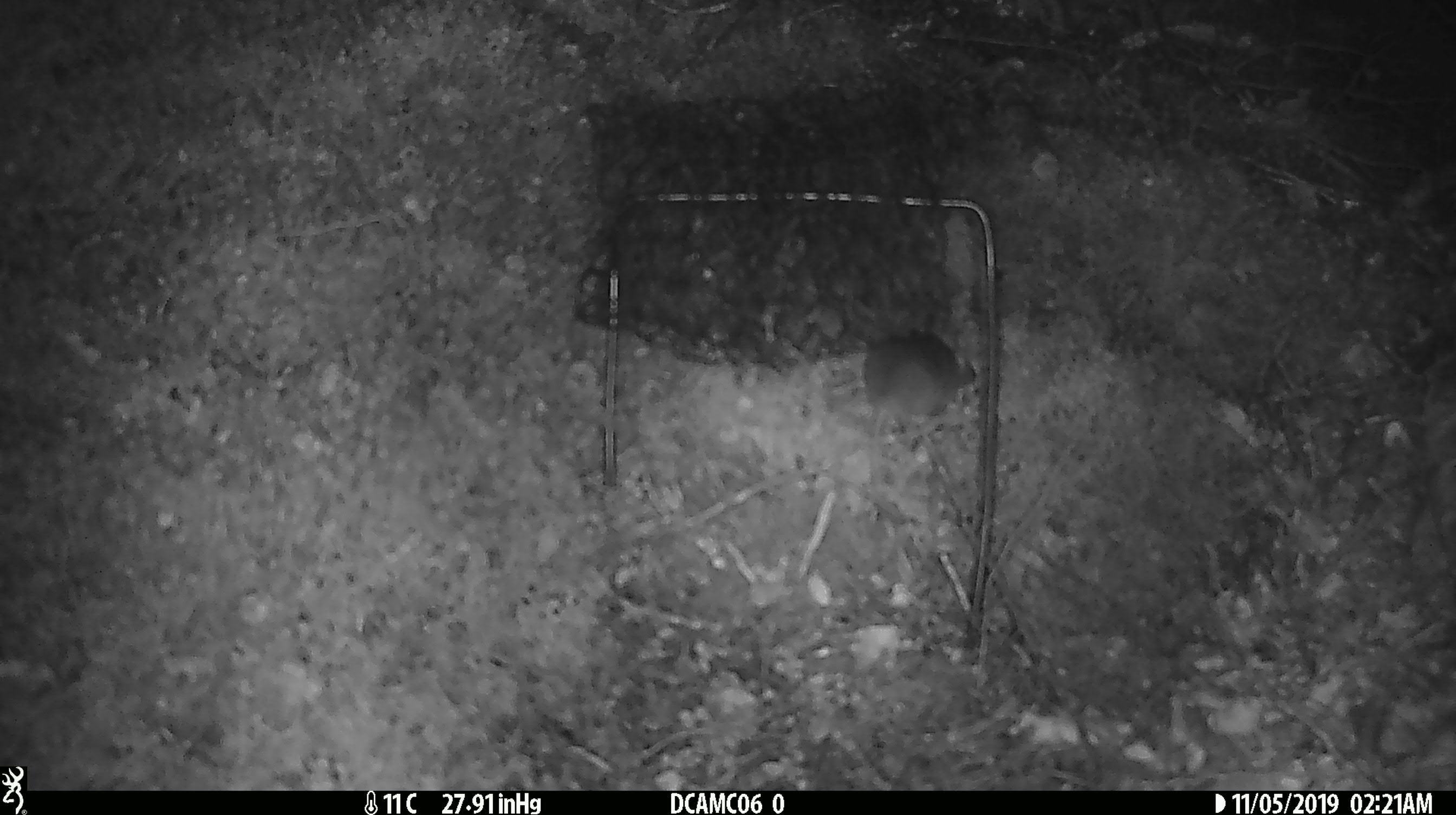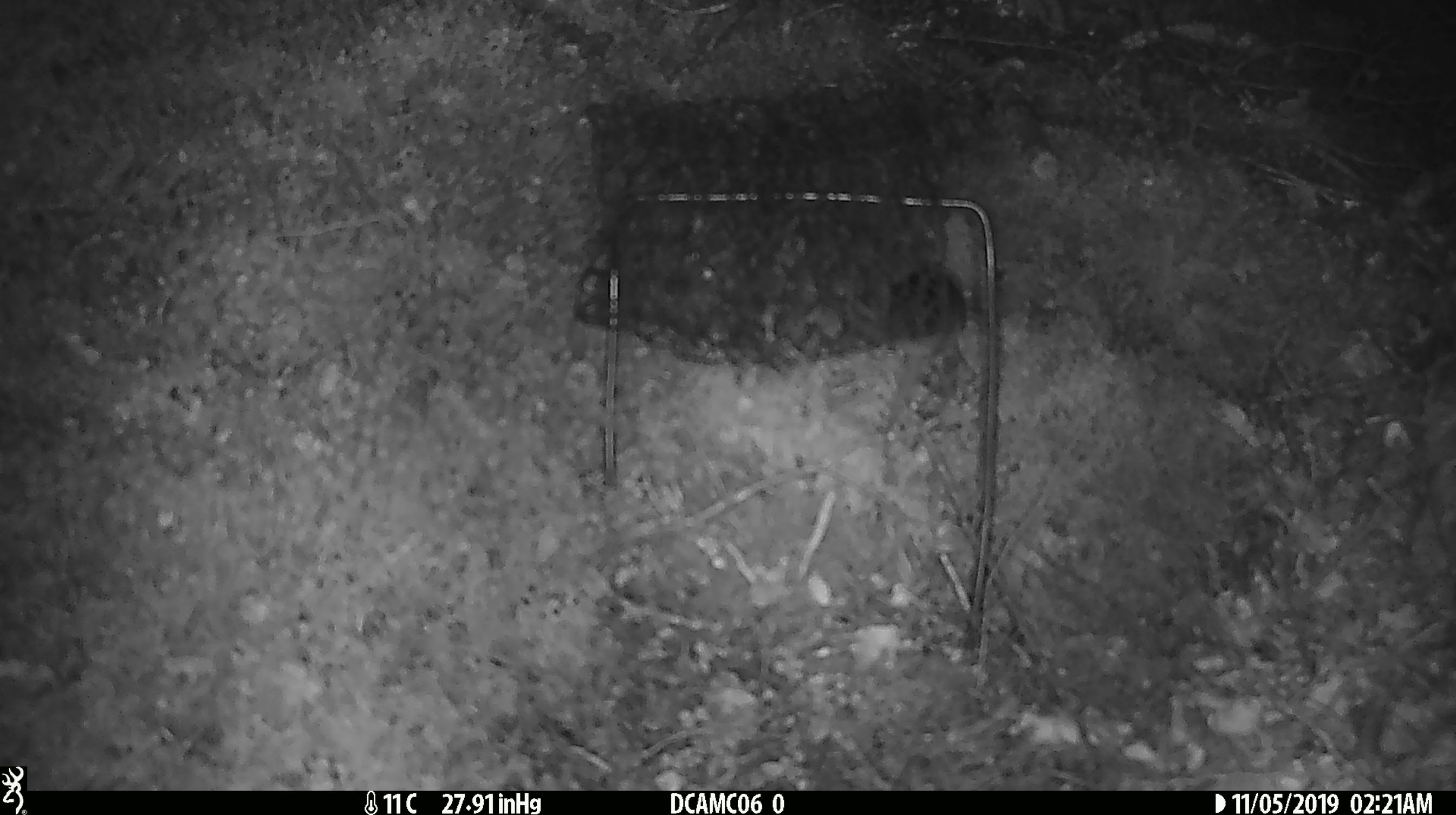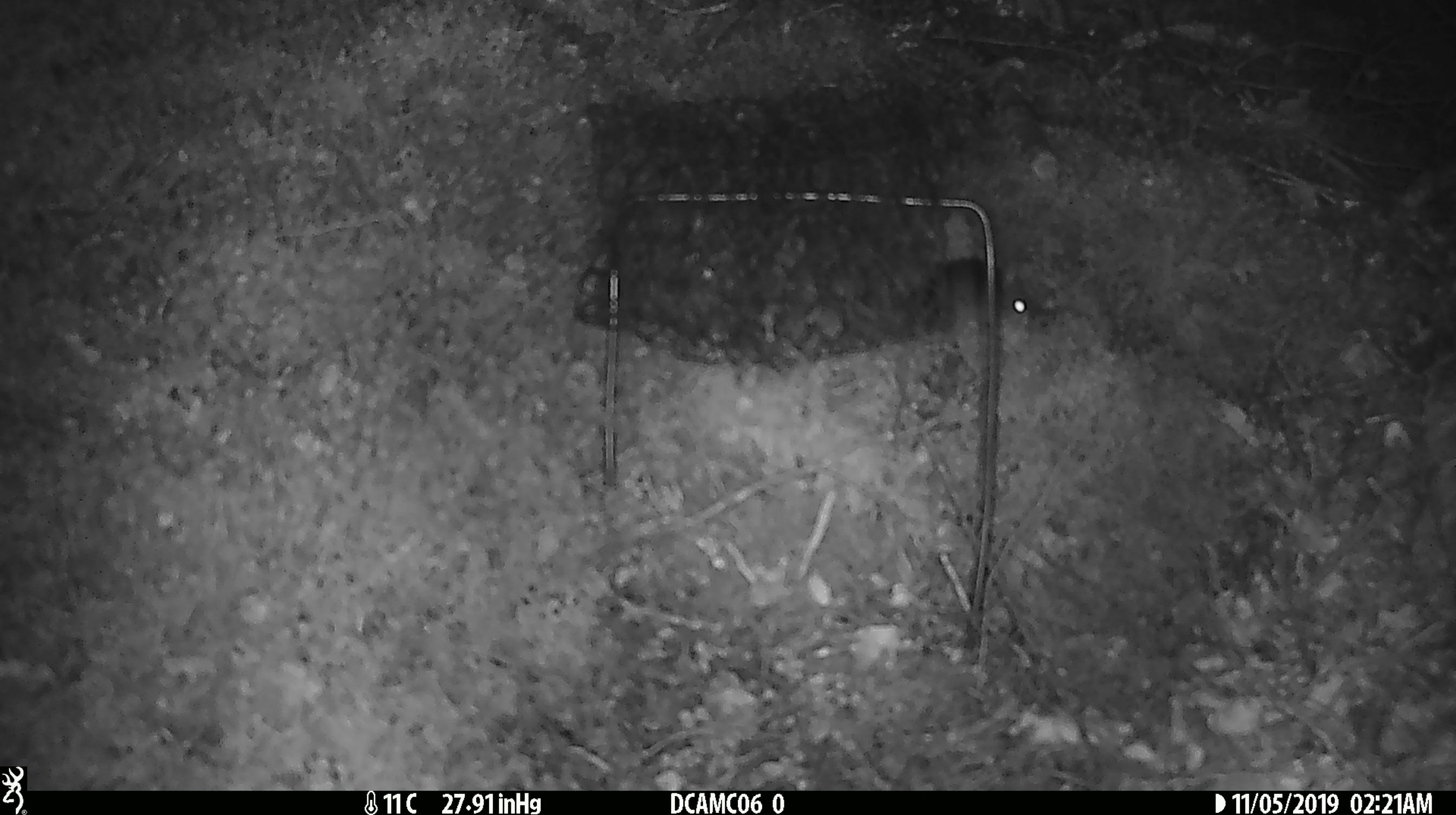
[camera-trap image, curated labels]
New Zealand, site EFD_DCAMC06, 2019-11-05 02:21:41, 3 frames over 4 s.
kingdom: Animalia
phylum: Chordata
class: Mammalia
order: Rodentia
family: Muridae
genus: Mus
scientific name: Mus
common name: mouse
Mouse (Mus).